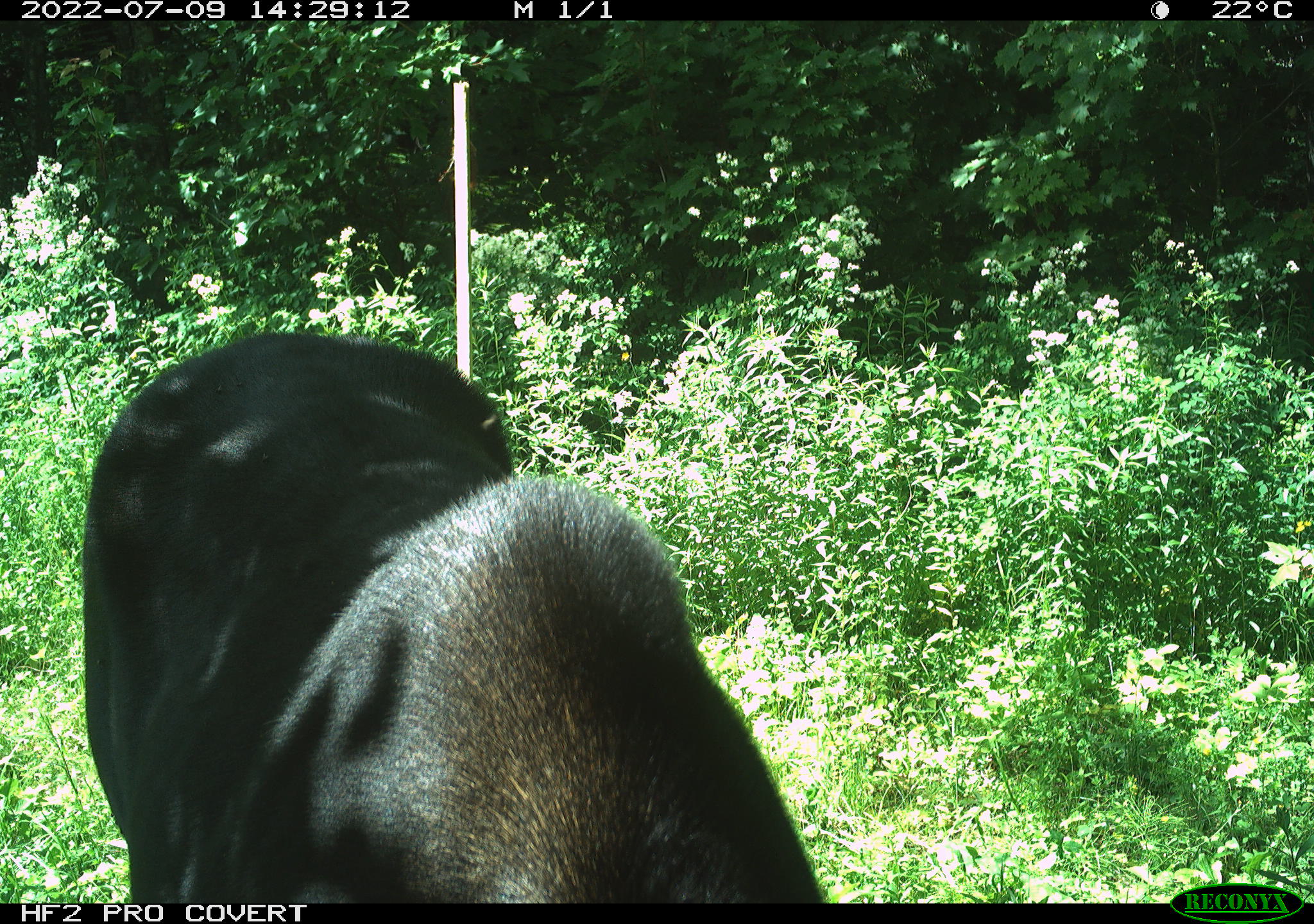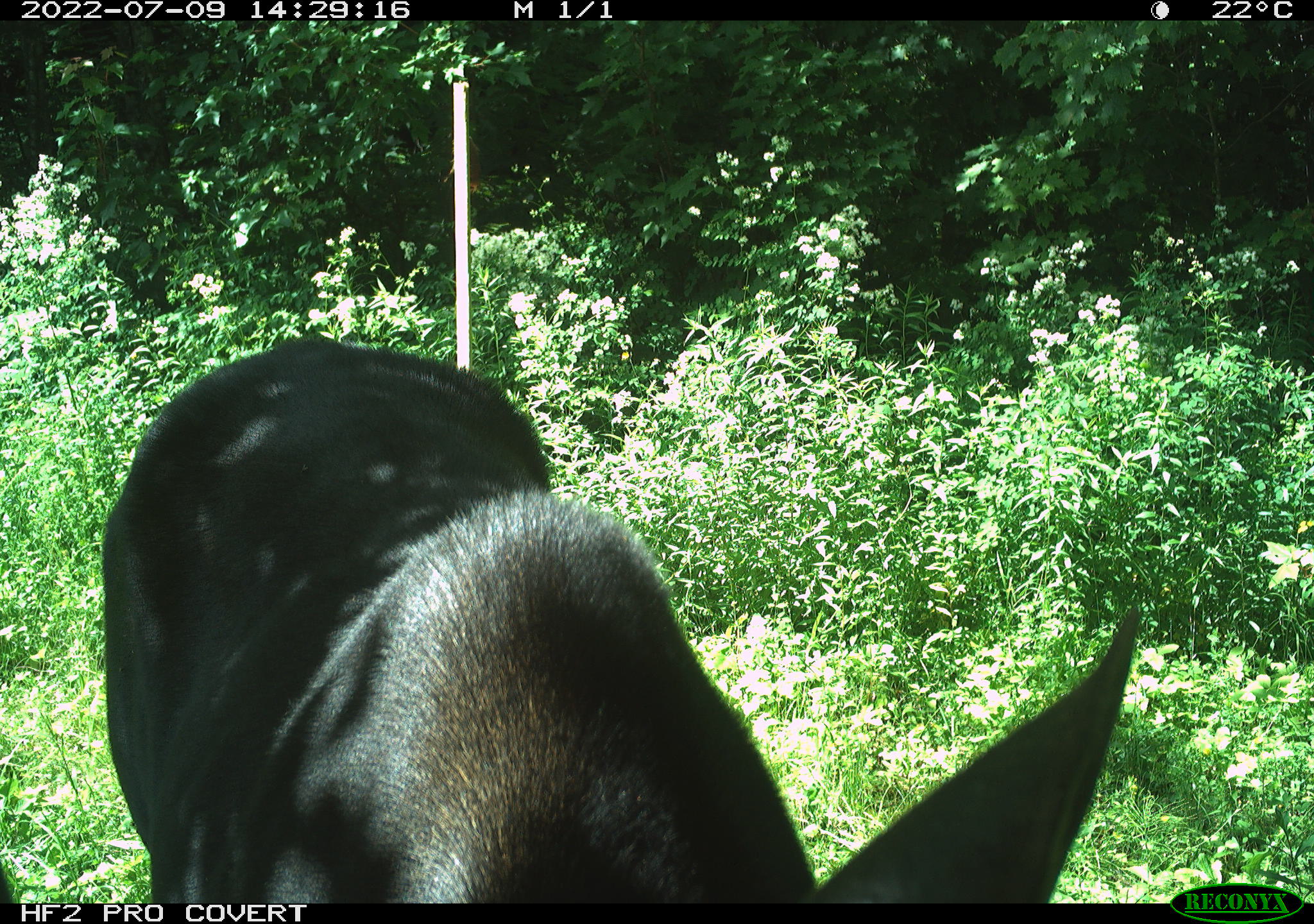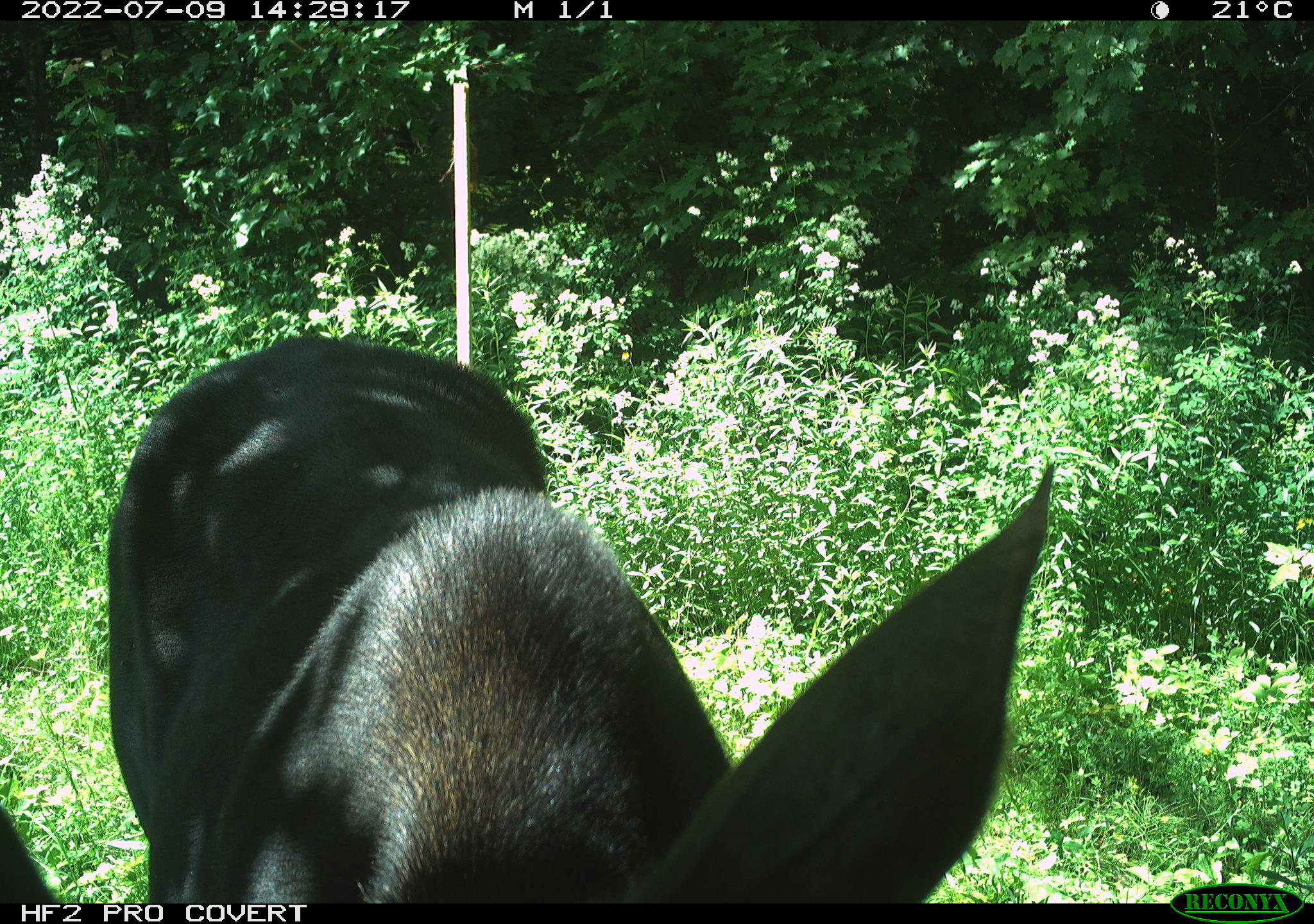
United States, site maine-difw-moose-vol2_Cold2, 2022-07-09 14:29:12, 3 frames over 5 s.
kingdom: Animalia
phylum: Chordata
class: Mammalia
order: Artiodactyla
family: Cervidae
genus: Alces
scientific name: Alces alces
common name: moose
Moose (Alces alces).